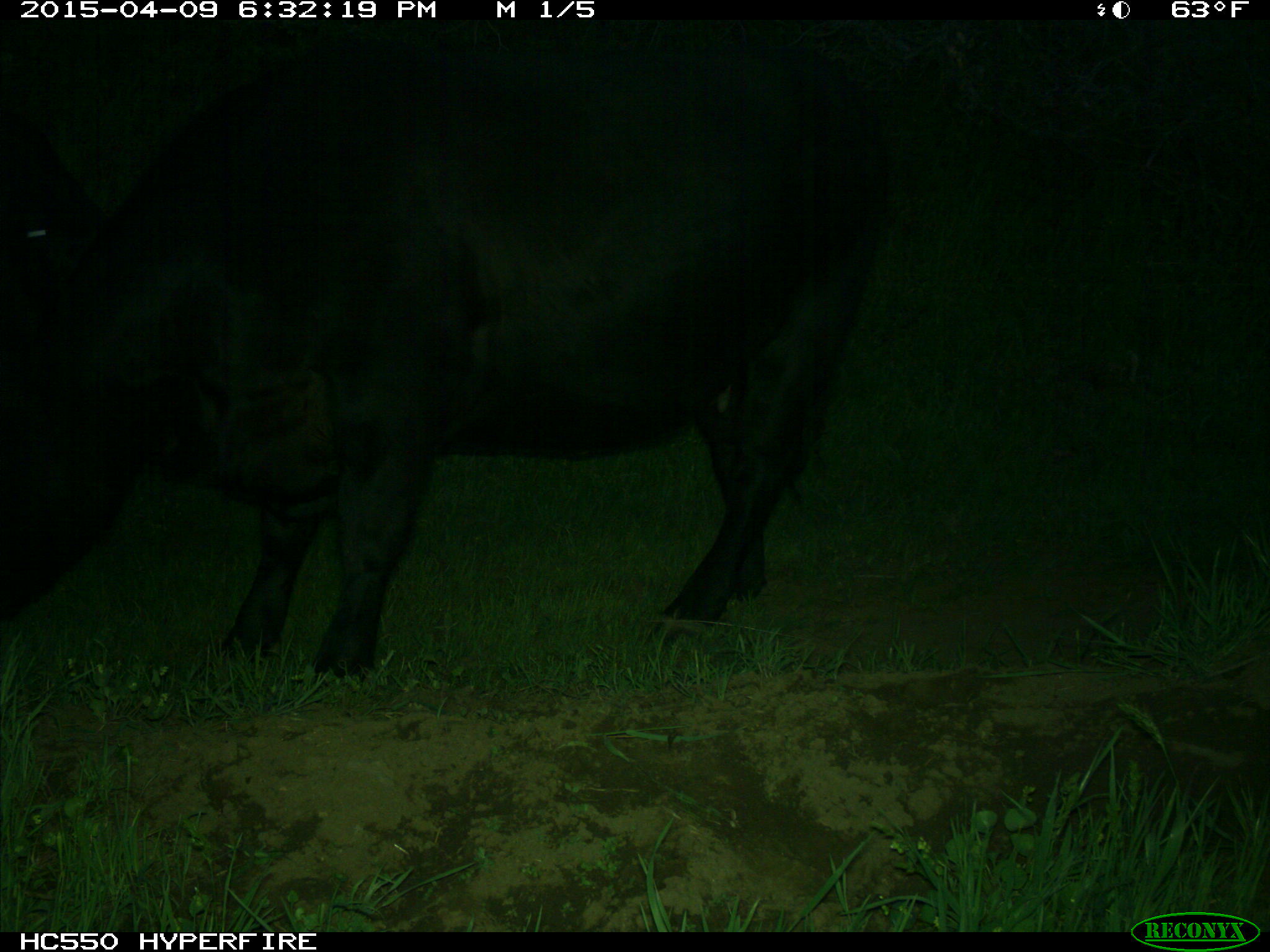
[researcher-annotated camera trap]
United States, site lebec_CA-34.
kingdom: Animalia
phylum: Chordata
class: Mammalia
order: Artiodactyla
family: Bovidae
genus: Bos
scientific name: Bos taurus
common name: domestic cow